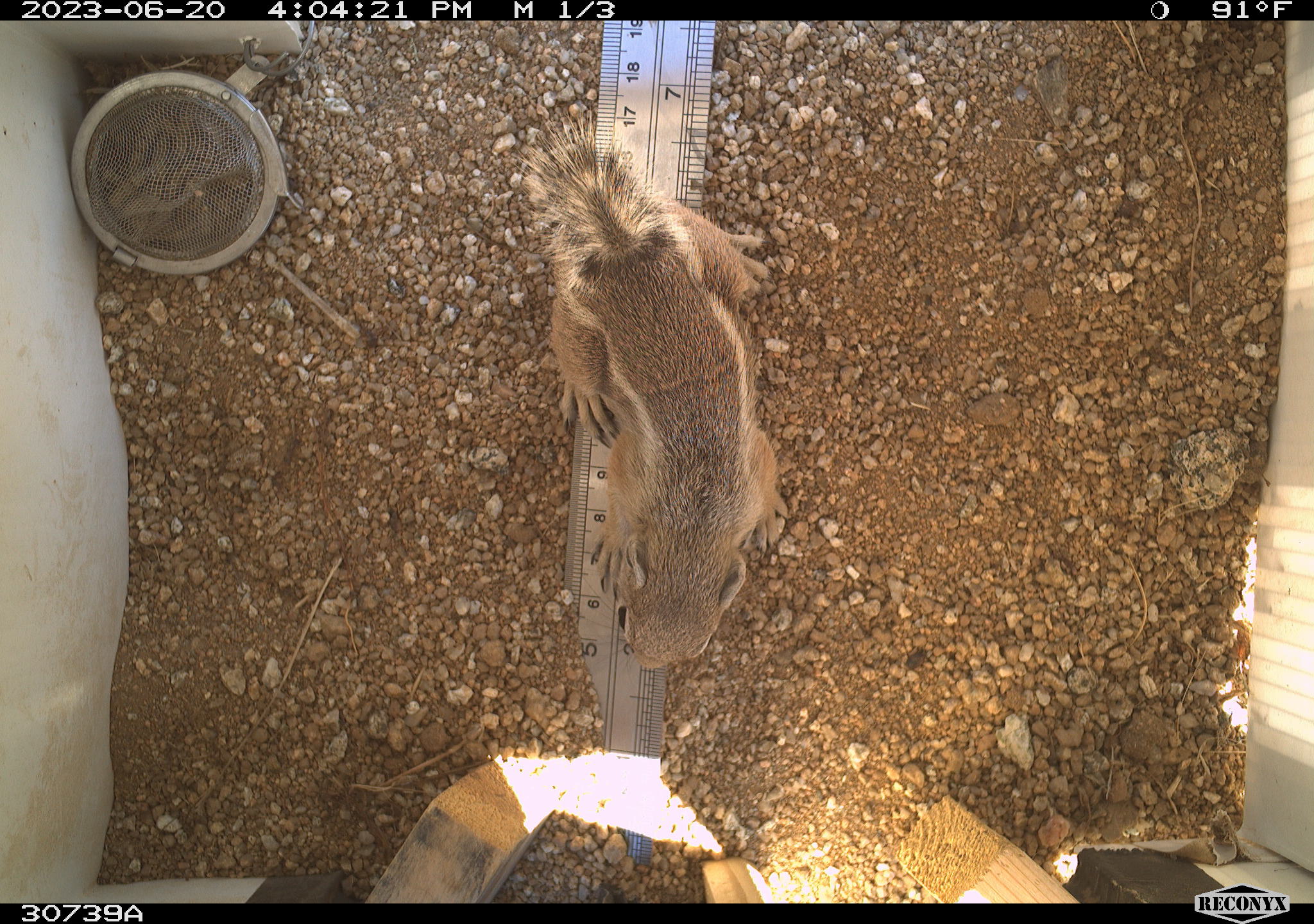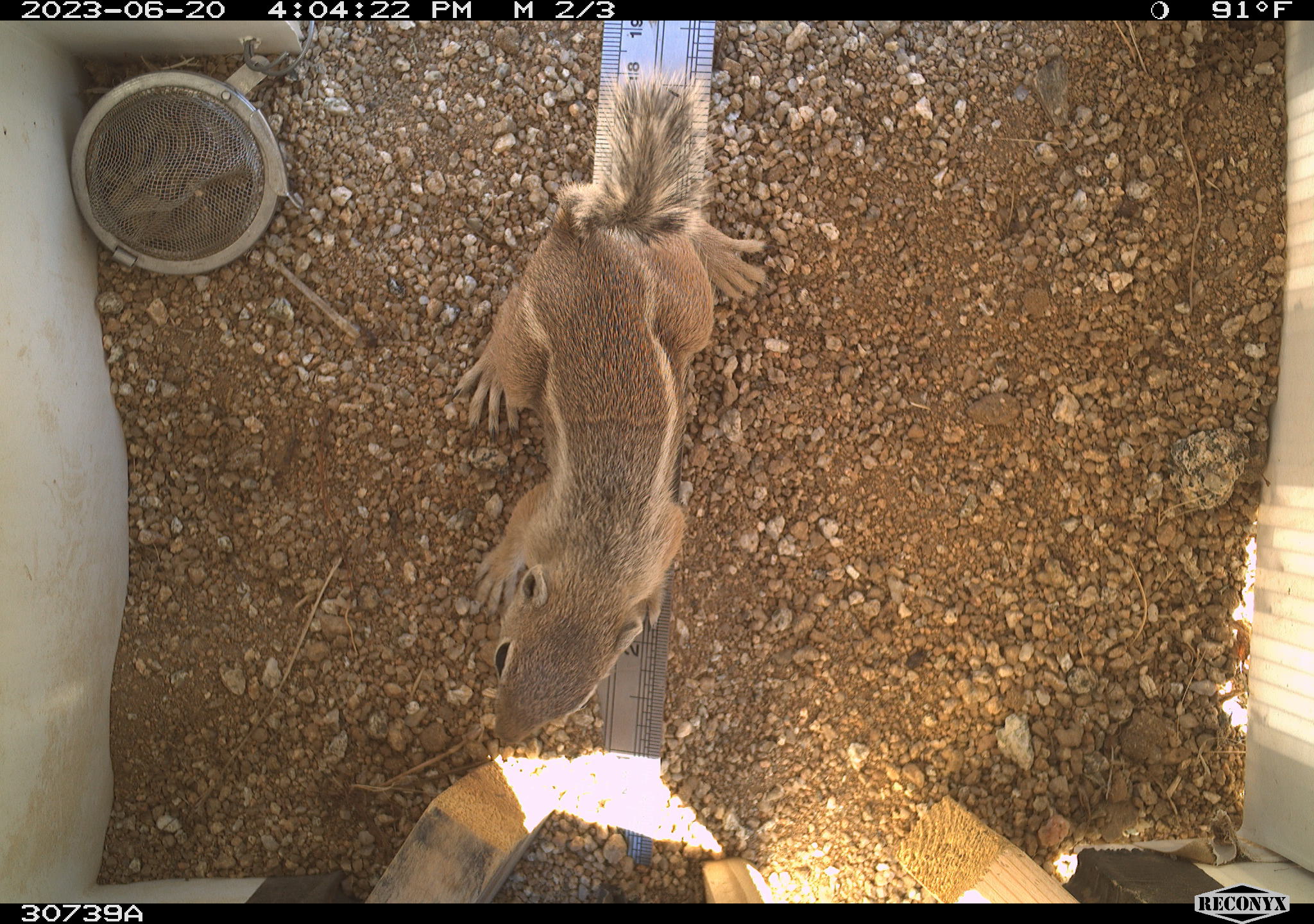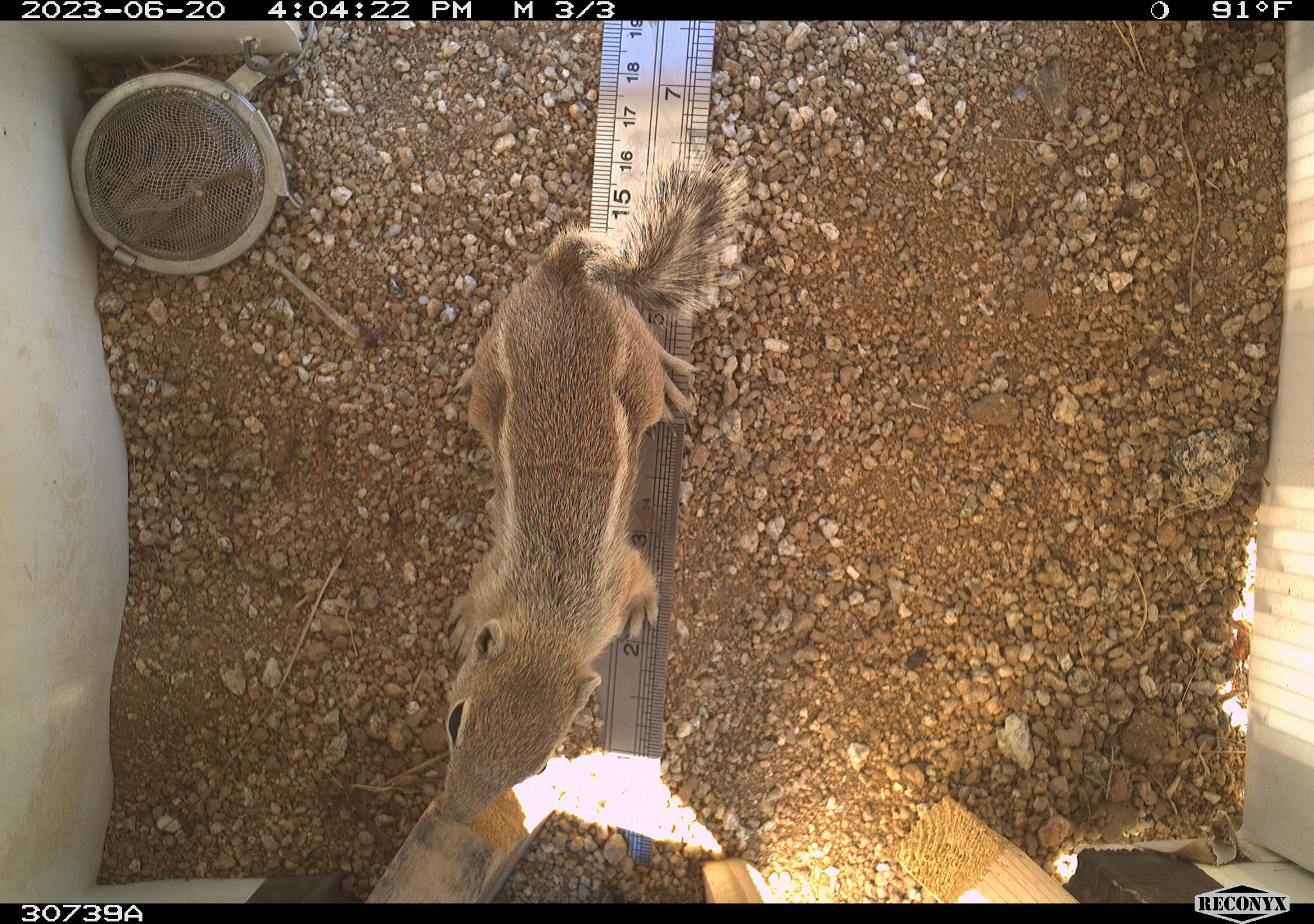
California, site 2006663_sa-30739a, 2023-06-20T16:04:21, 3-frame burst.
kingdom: Animalia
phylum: Chordata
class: Mammalia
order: Rodentia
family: Sciuridae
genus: Ammospermophilus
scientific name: Ammospermophilus leucurus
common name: white-tailed antelope squirrel